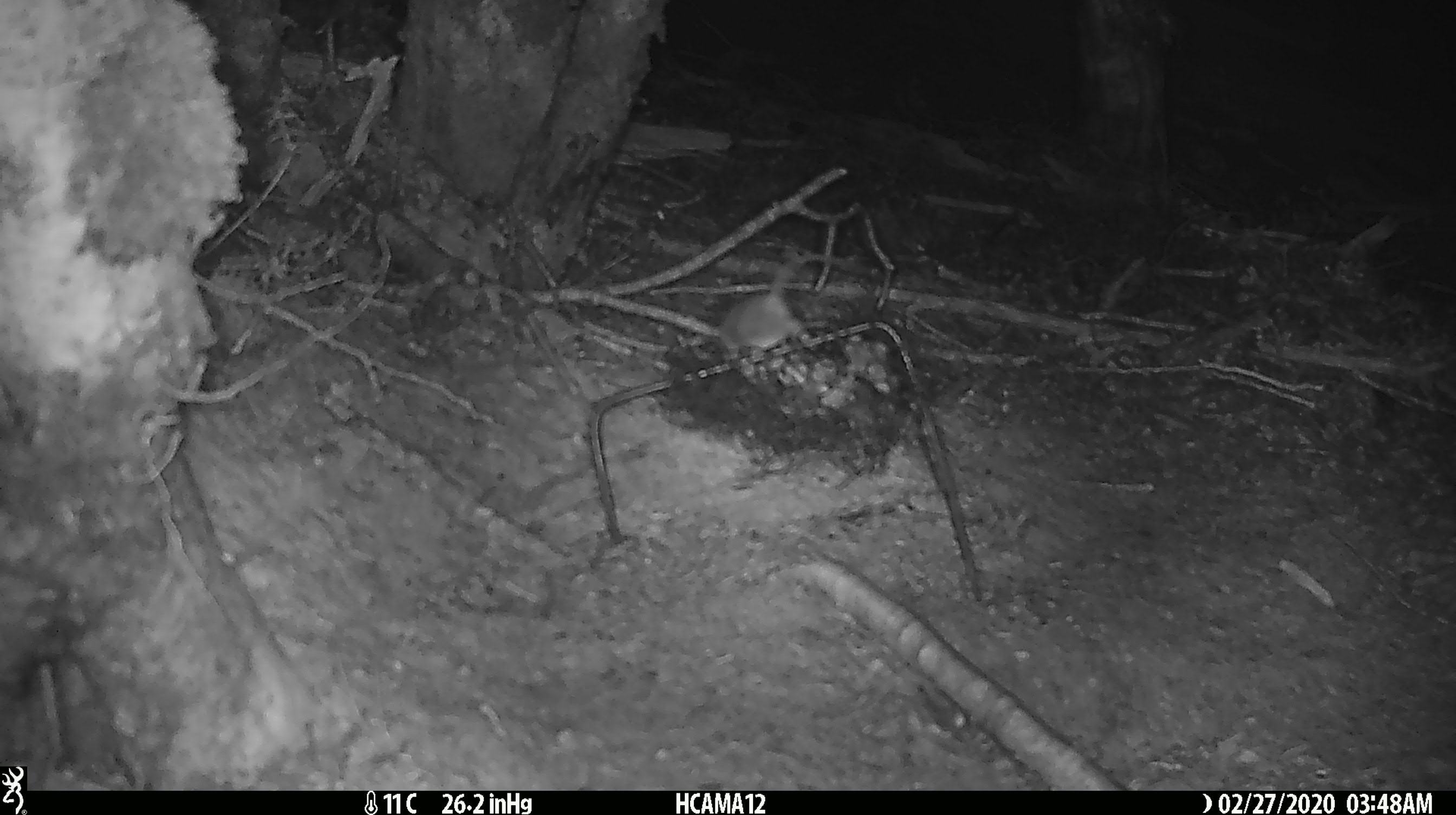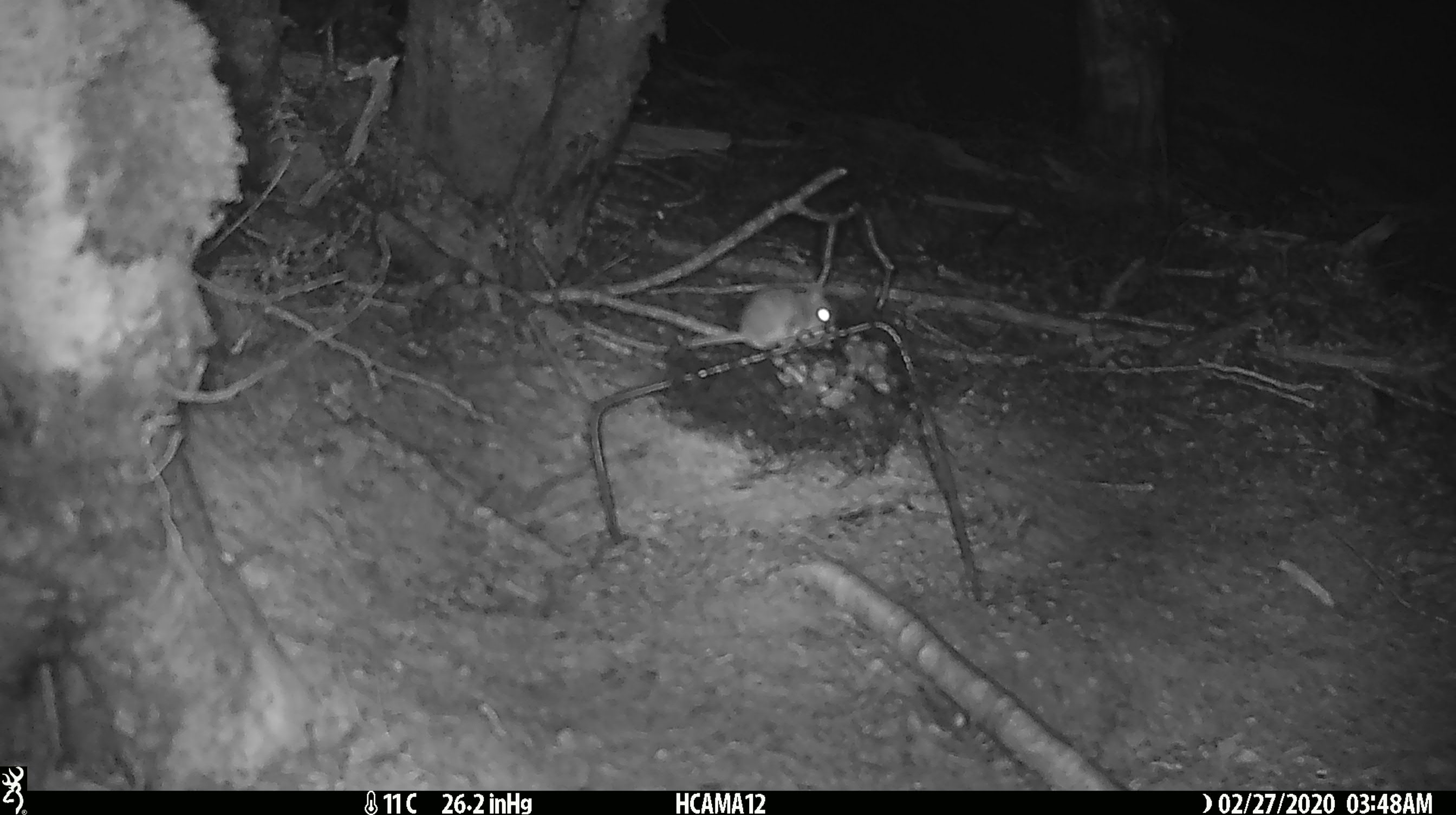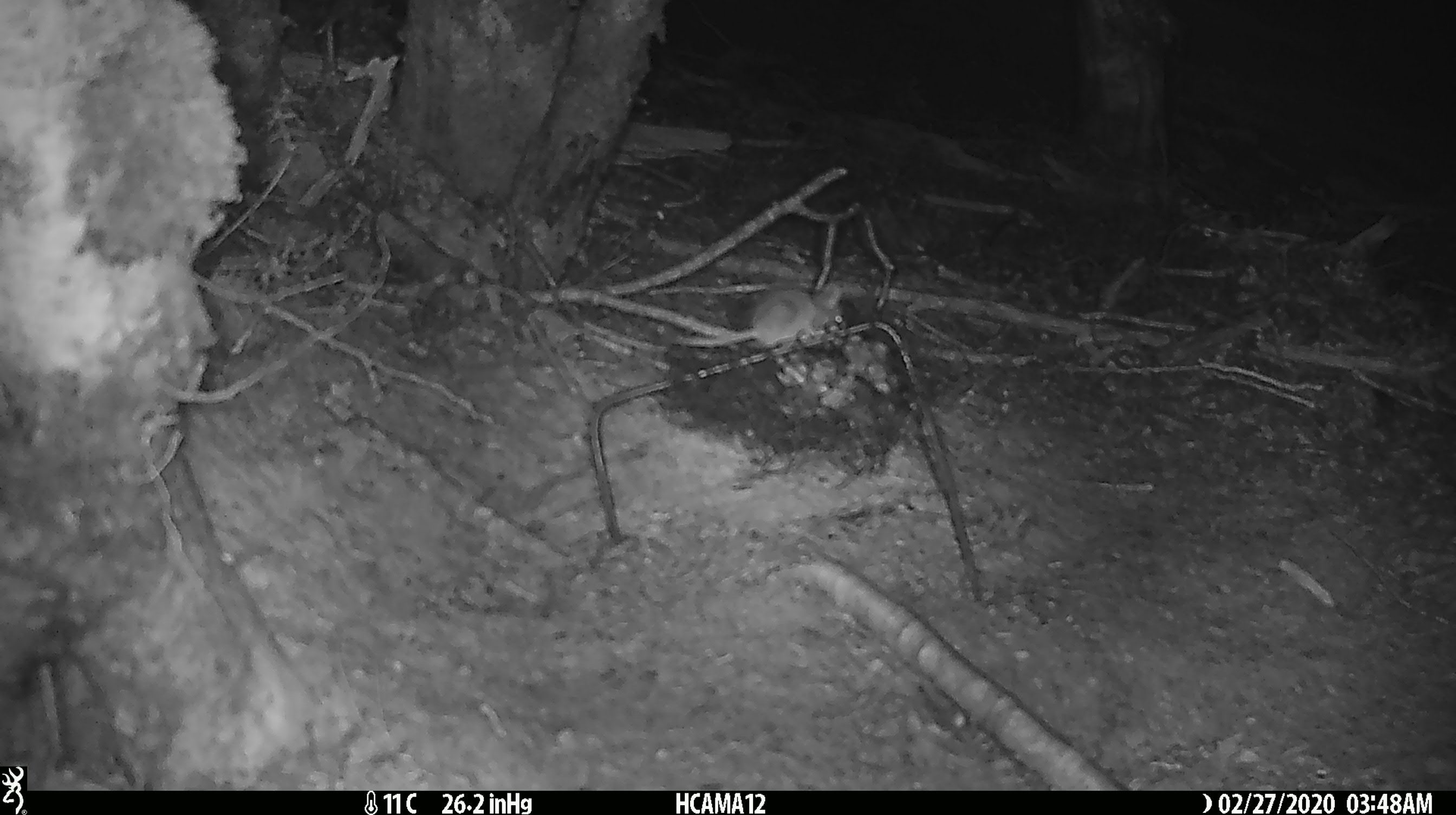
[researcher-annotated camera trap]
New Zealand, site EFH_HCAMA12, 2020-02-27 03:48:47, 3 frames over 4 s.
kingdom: Animalia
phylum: Chordata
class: Mammalia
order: Rodentia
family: Muridae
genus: Mus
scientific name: Mus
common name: mouse